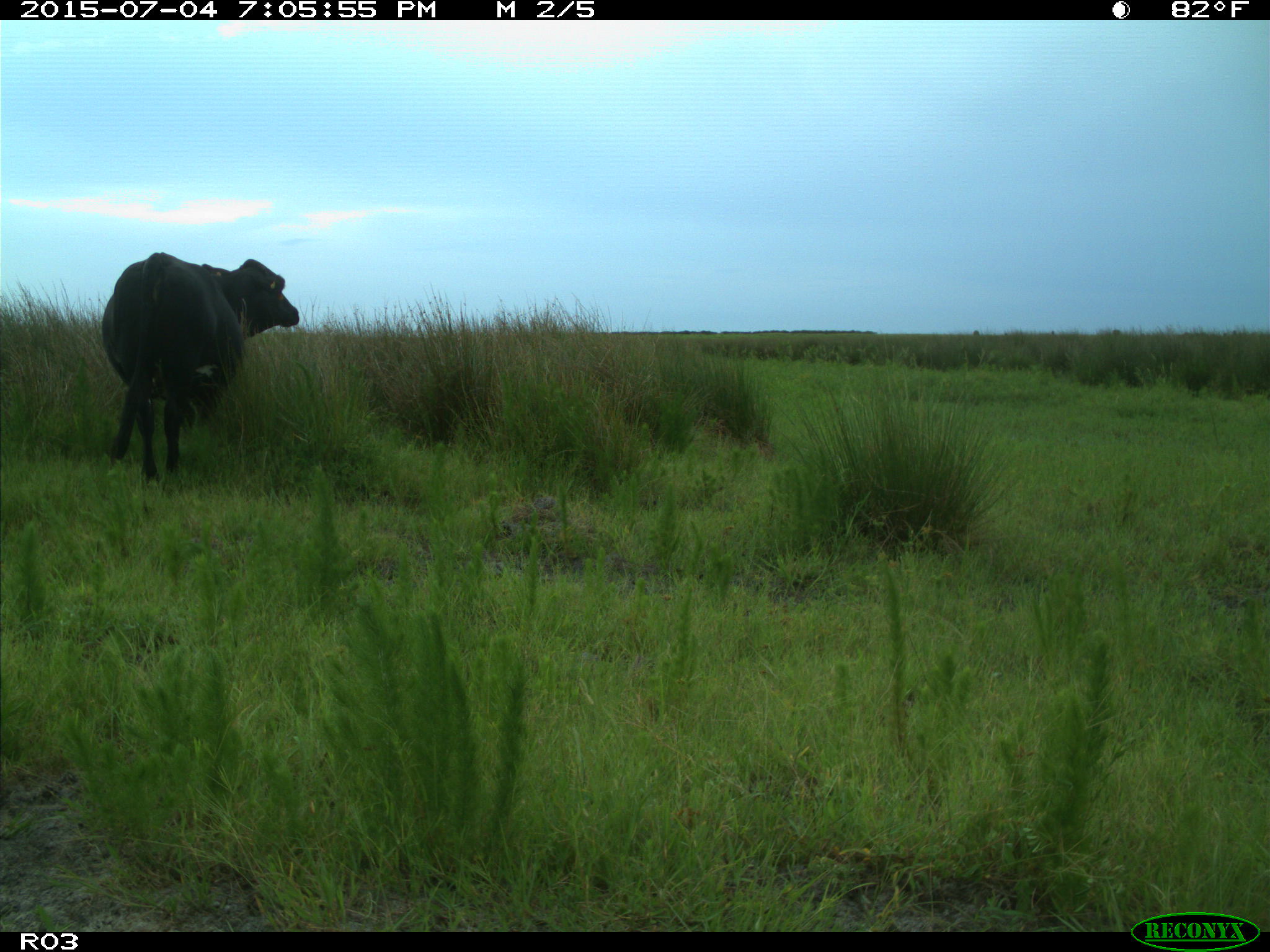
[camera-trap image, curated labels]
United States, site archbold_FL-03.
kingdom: Animalia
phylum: Chordata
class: Mammalia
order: Artiodactyla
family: Bovidae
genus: Bos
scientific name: Bos taurus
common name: domestic cow